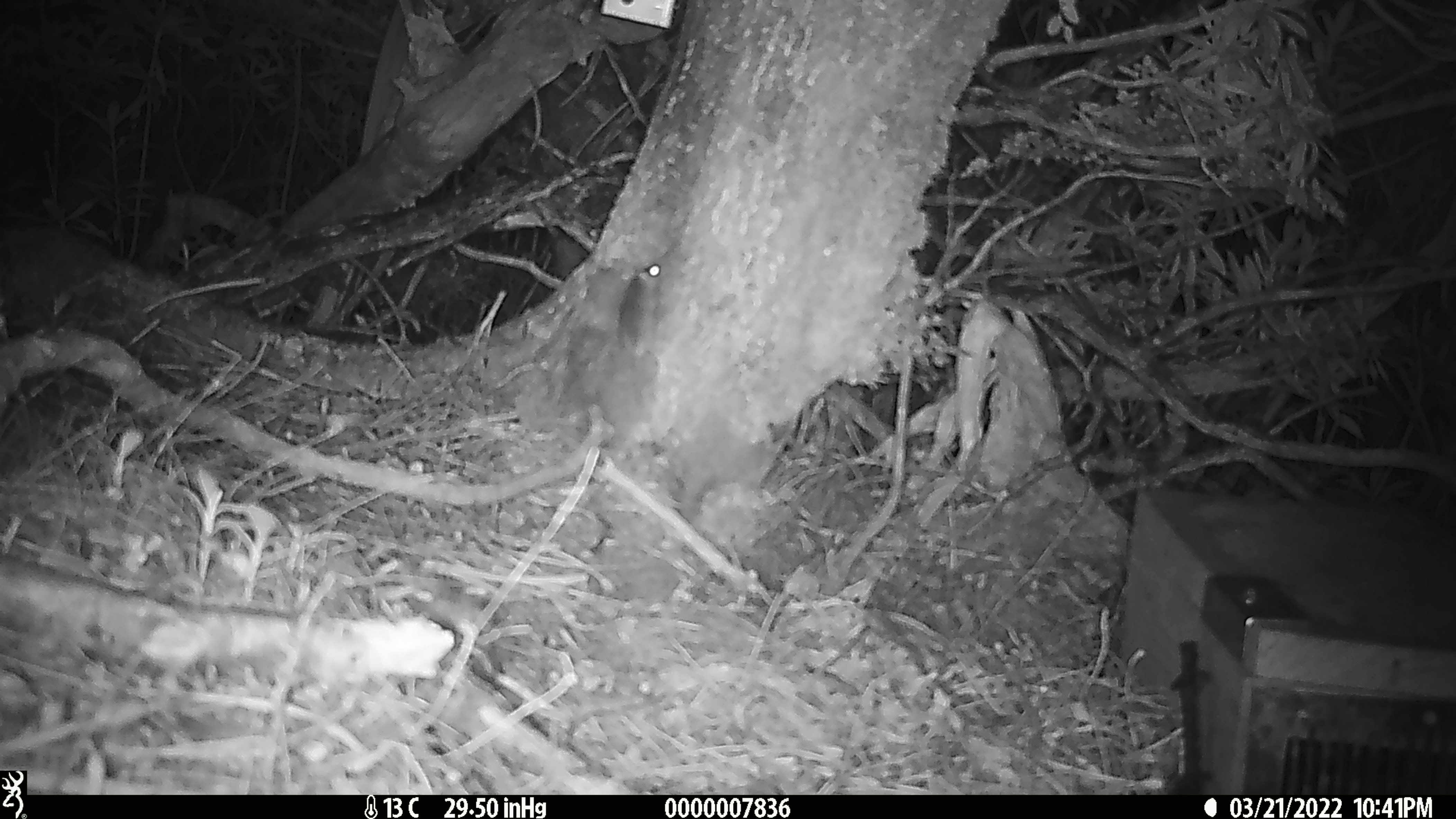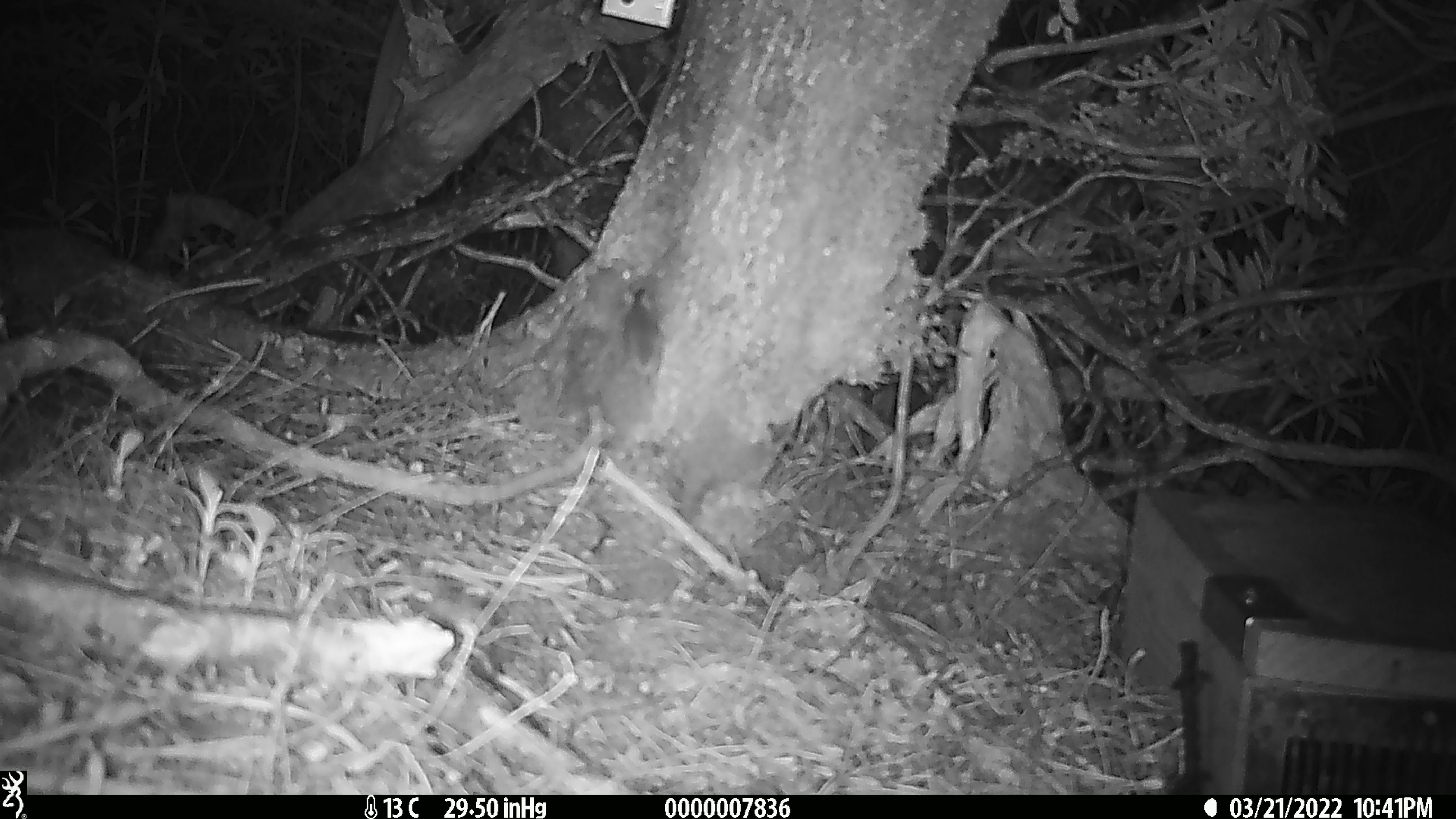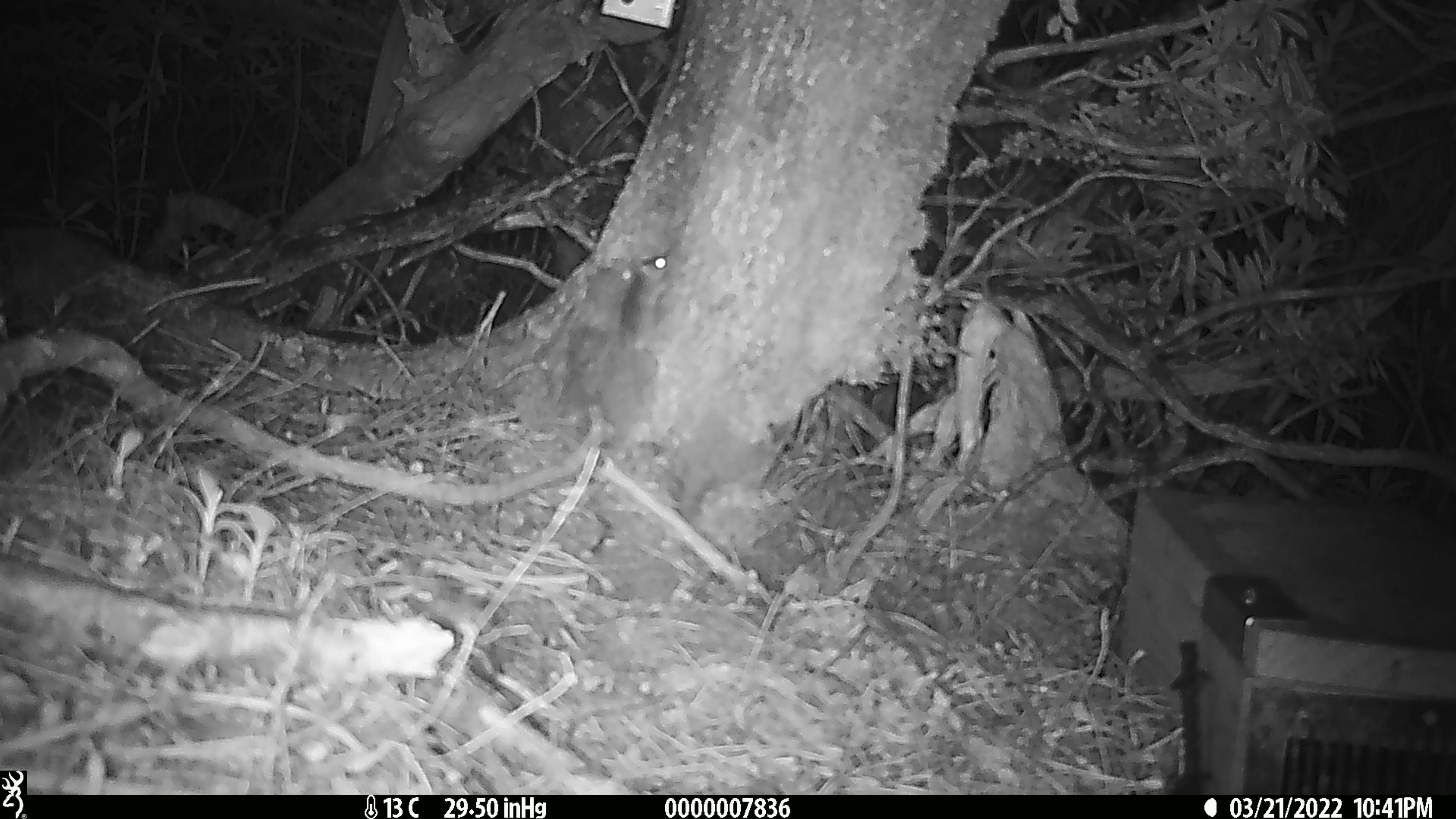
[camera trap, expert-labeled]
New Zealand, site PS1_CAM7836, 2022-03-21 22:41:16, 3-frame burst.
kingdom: Animalia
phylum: Chordata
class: Mammalia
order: Rodentia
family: Muridae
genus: Mus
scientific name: Mus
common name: mouse